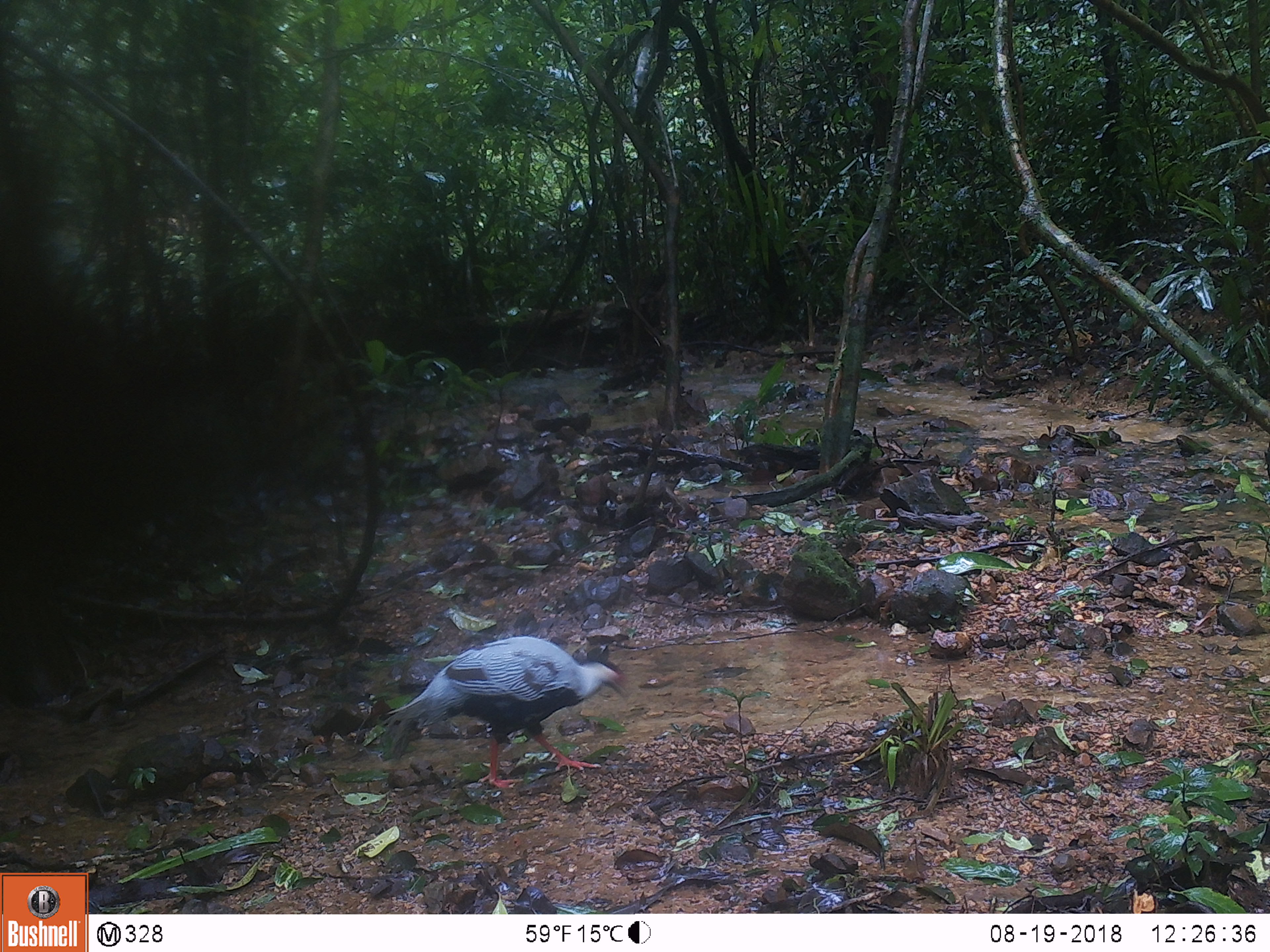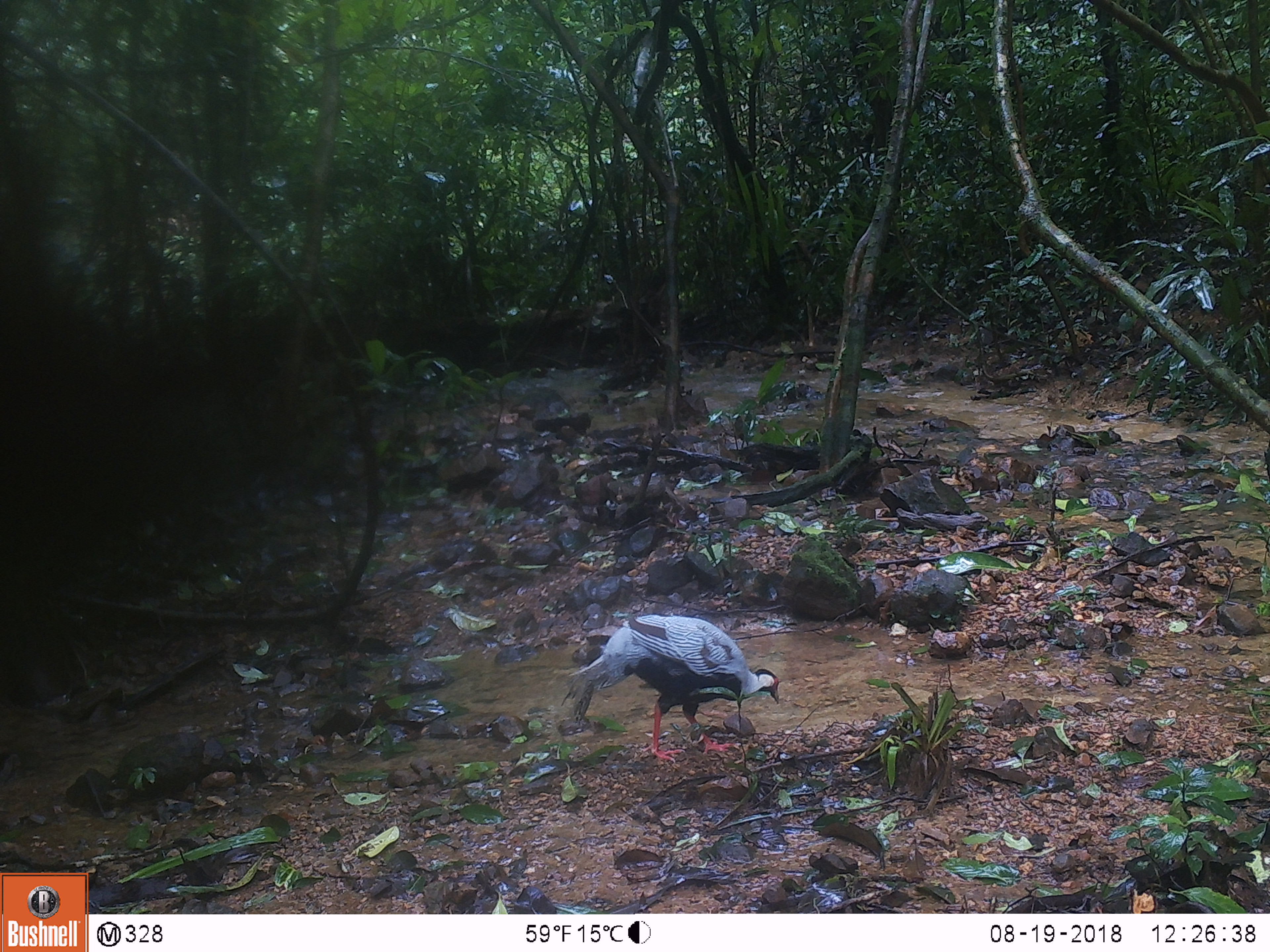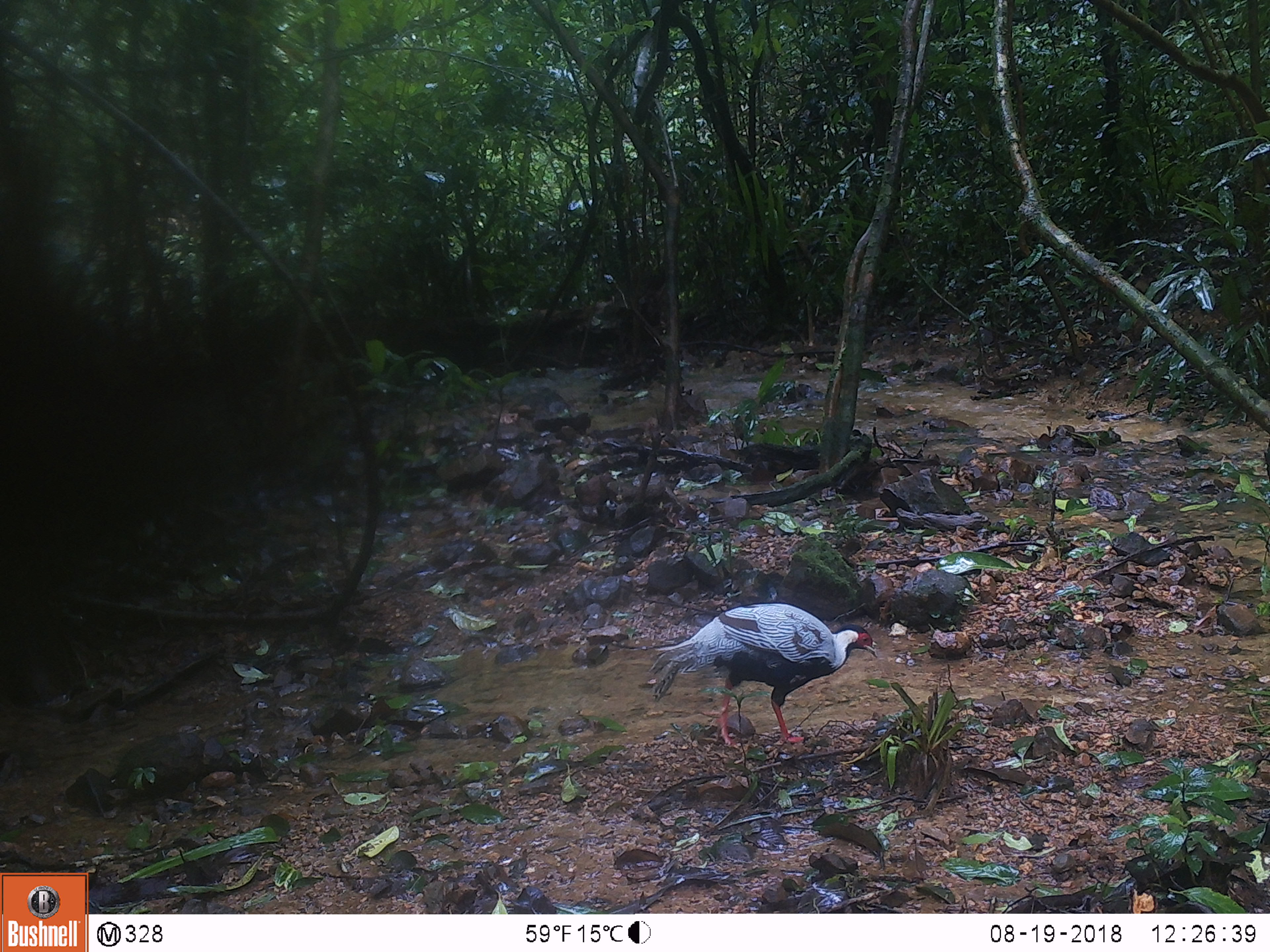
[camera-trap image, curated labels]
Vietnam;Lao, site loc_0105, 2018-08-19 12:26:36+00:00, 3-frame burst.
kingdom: Animalia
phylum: Chordata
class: Aves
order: Galliformes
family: Phasianidae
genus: Lophura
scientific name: Lophura nycthemera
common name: silver pheasant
Silver pheasant (Lophura nycthemera). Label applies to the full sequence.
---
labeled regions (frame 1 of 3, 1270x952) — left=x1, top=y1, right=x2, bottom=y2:
silver pheasant: left=380, top=636, right=628, bottom=787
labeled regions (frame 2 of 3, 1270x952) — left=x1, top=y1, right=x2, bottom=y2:
silver pheasant: left=560, top=614, right=779, bottom=764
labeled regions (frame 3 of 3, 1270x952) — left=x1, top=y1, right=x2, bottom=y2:
silver pheasant: left=648, top=603, right=877, bottom=749